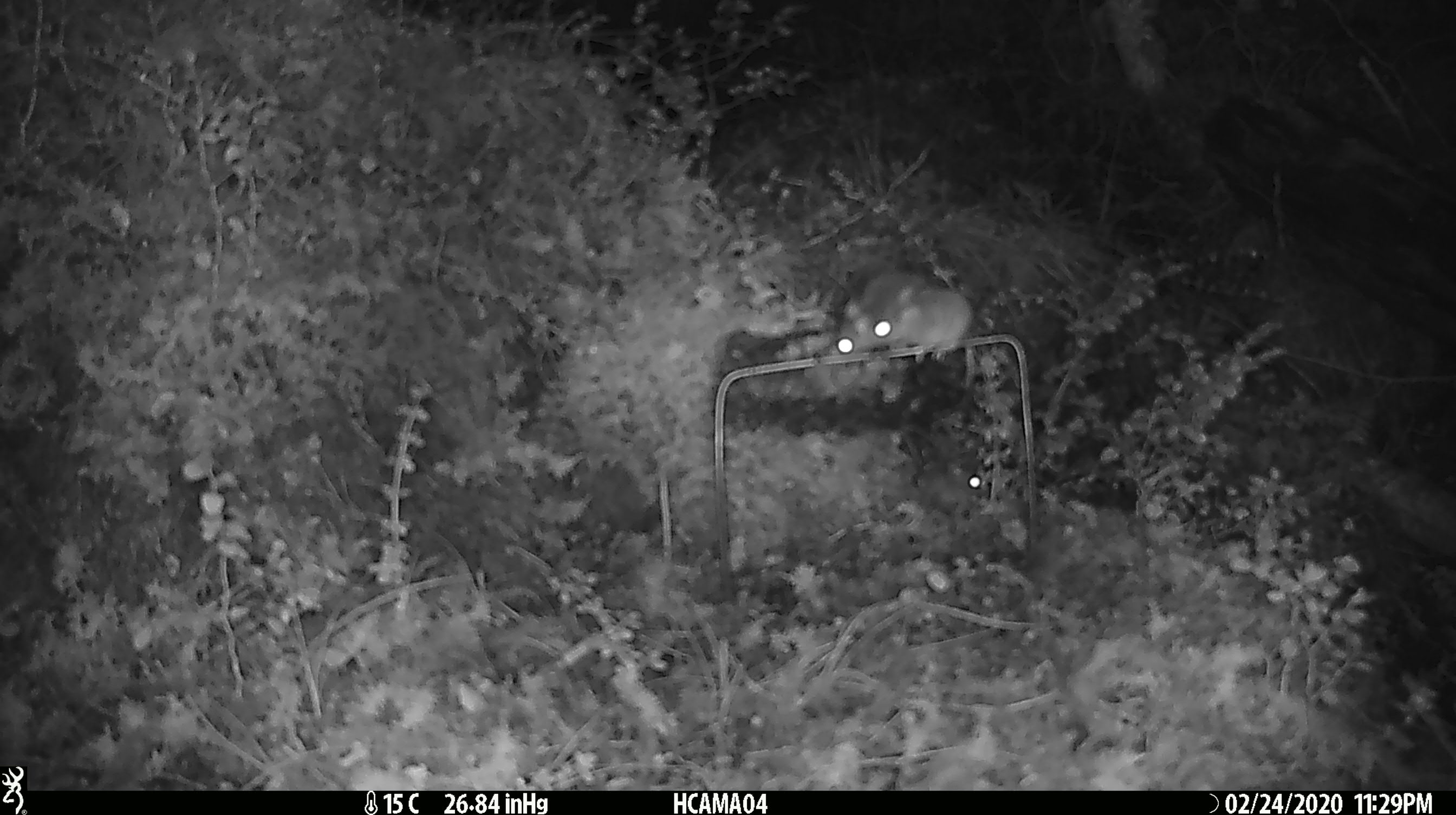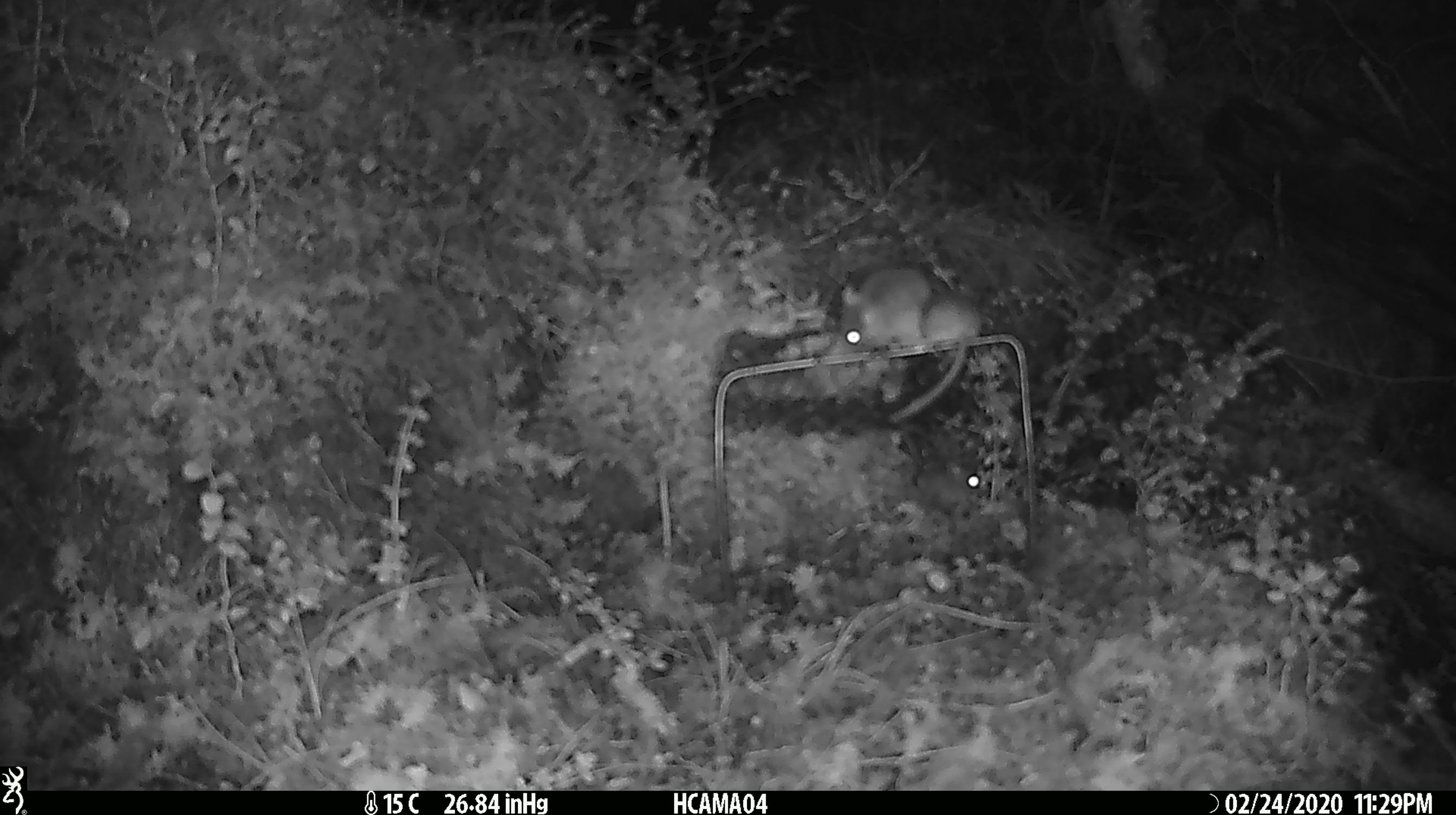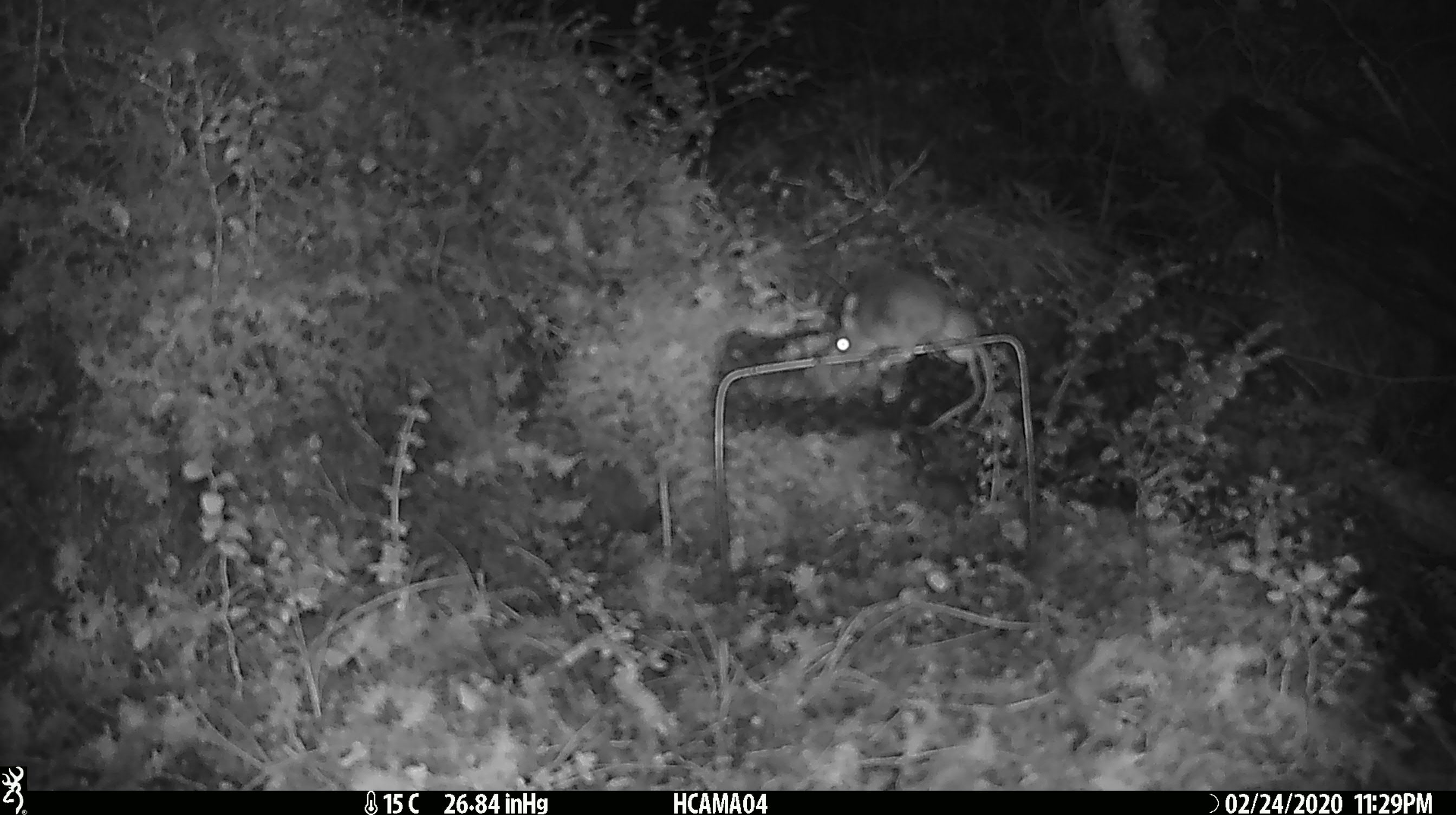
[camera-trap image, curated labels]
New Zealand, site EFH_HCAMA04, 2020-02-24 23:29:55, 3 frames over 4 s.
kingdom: Animalia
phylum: Chordata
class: Mammalia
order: Rodentia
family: Muridae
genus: Mus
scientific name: Mus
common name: mouse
Mouse (Mus).